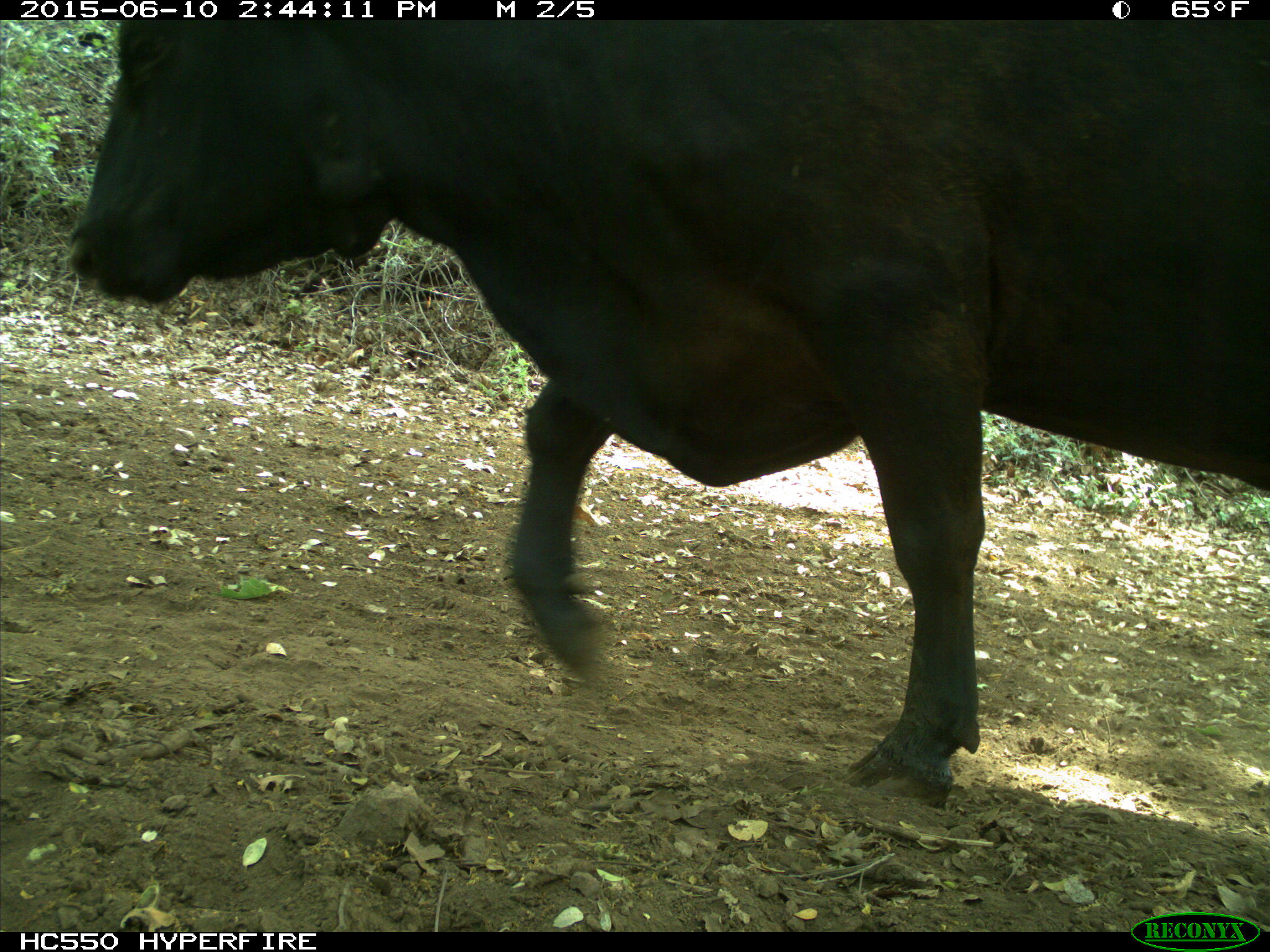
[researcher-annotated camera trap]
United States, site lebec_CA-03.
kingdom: Animalia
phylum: Chordata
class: Mammalia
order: Artiodactyla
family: Bovidae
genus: Bos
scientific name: Bos taurus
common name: domestic cow